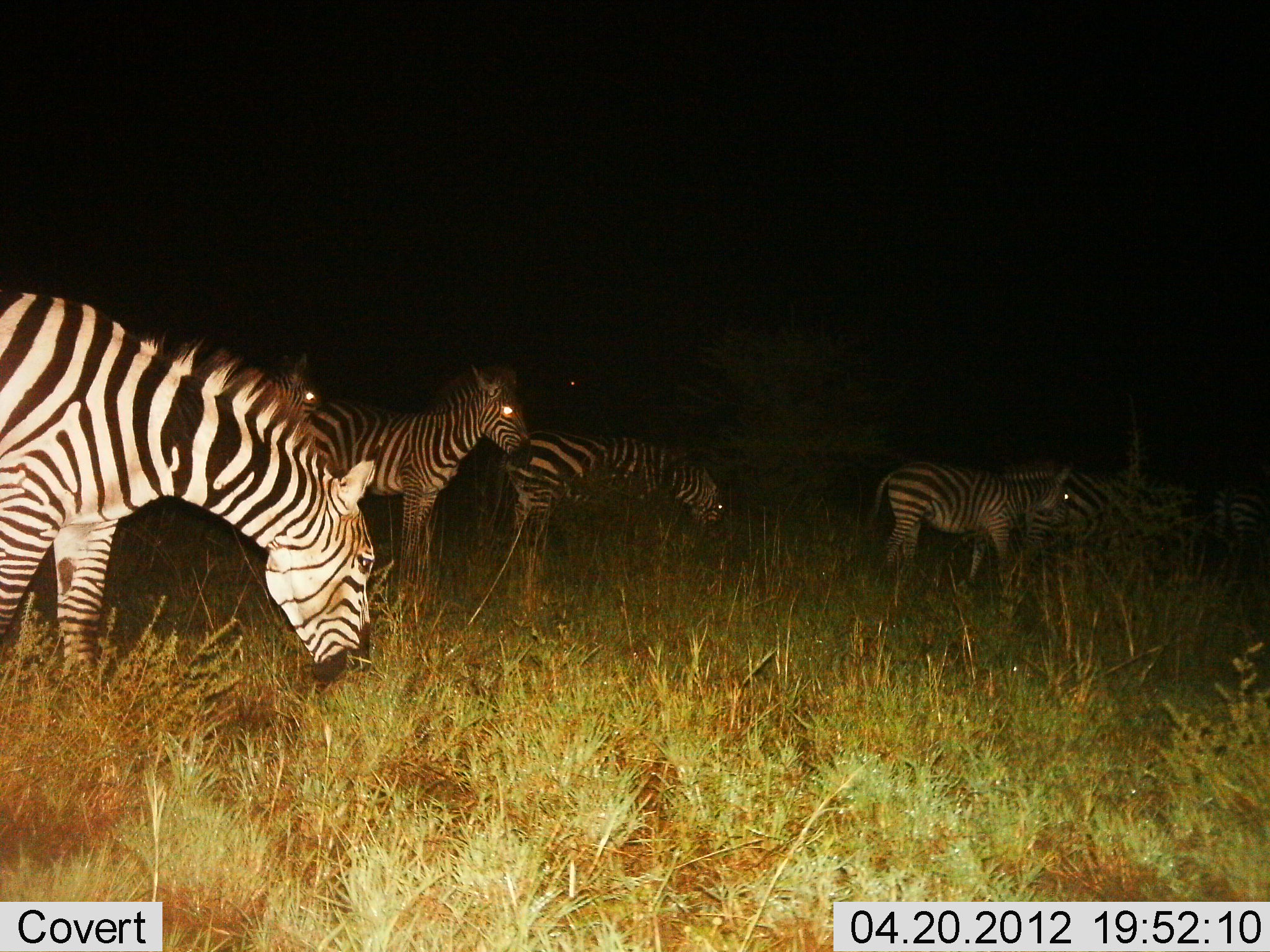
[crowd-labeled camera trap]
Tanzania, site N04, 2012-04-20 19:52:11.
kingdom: Animalia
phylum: Chordata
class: Mammalia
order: Perissodactyla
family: Equidae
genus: Equus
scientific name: Equus quagga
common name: plains zebra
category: zebra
Zebra (plains zebra) (Equus quagga), count 6. Behavior (volunteer vote fractions): standing 70%, resting 0%, moving 13%, interacting 0%. Young present (vote fraction): 13%. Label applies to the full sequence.